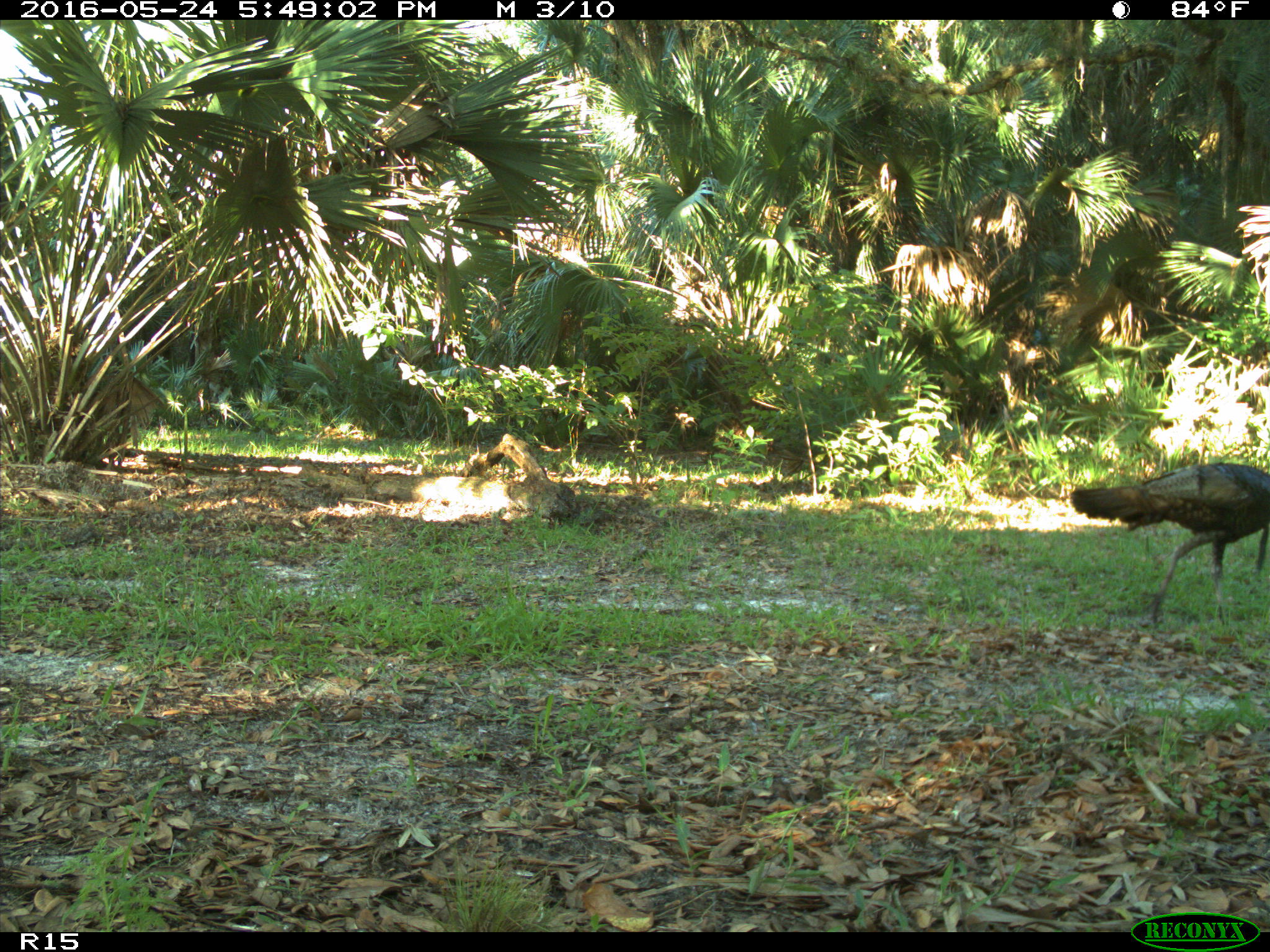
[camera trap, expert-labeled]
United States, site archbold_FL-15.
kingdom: Animalia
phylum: Chordata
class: Aves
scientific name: Aves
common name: birds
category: unidentified bird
Unidentified bird (birds) (Aves).